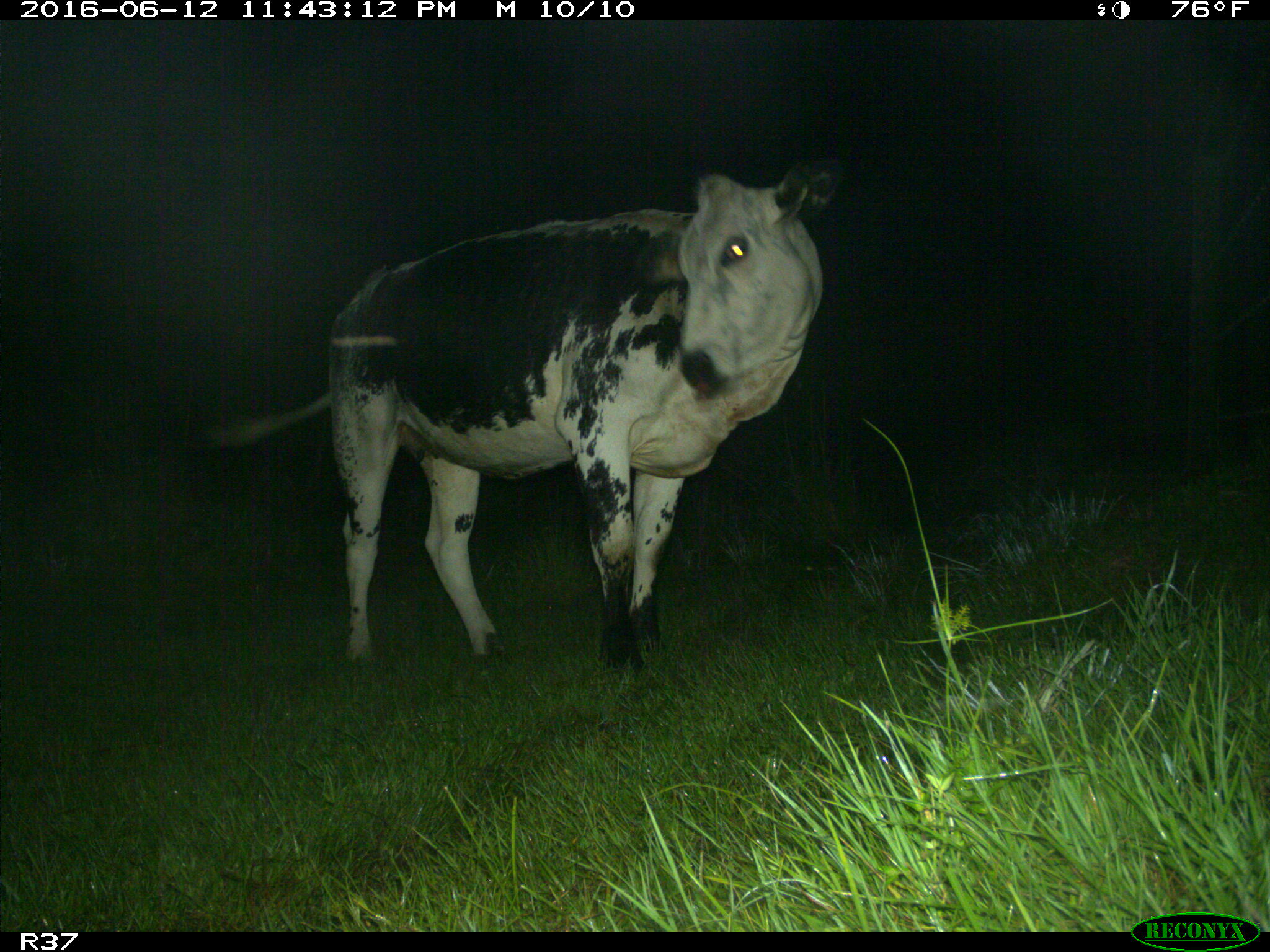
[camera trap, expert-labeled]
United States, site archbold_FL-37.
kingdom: Animalia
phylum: Chordata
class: Mammalia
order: Artiodactyla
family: Bovidae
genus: Bos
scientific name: Bos taurus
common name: domestic cow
Bos taurus (domestic cow).